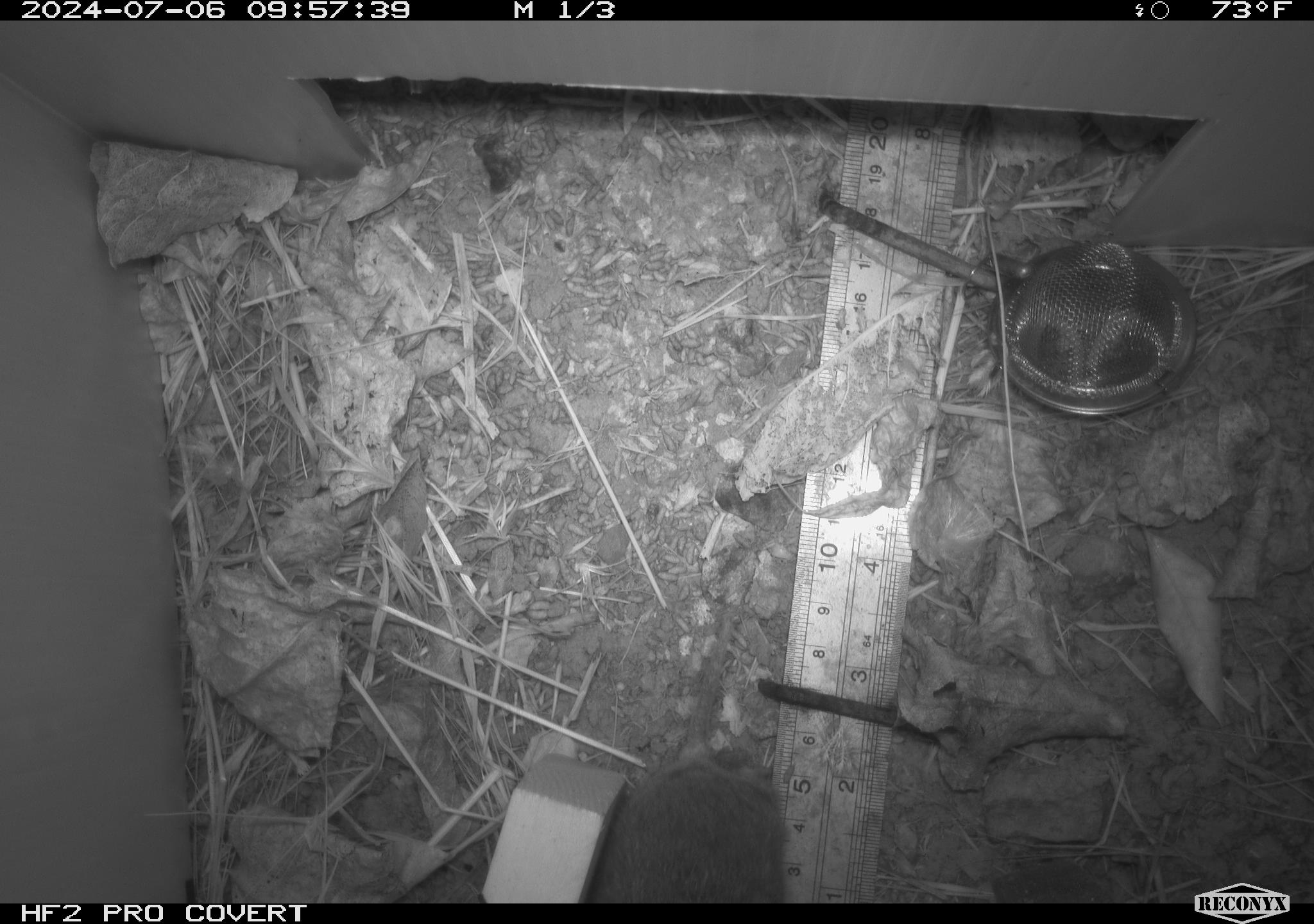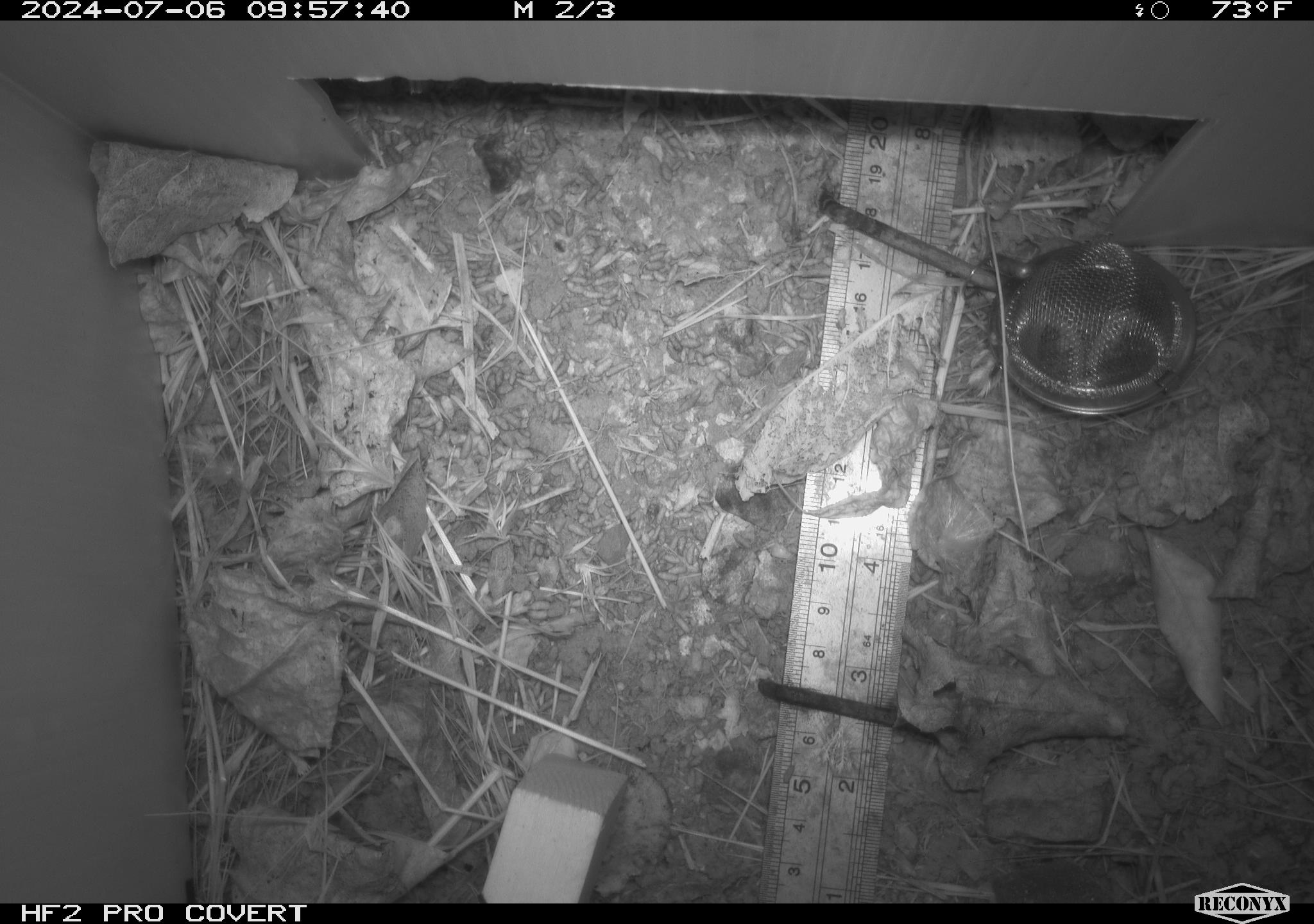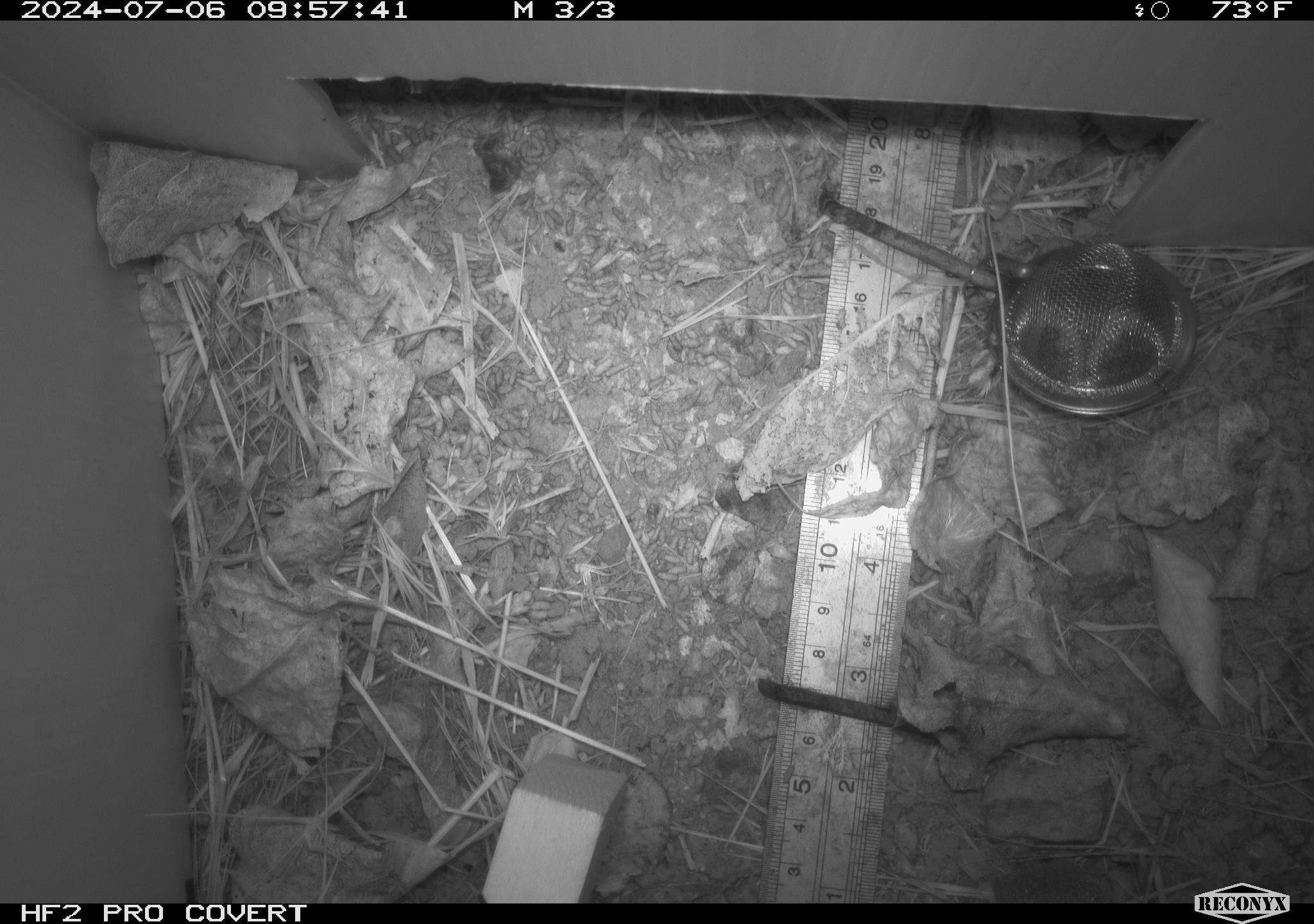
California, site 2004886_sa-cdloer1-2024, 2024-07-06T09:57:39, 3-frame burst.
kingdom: Animalia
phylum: Chordata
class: Mammalia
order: Rodentia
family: Cricetidae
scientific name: Arvicolinae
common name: voles, lemmings, and muskrats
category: arvicolinae subfamily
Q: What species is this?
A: Arvicolinae subfamily (voles, lemmings, and muskrats) (Arvicolinae).